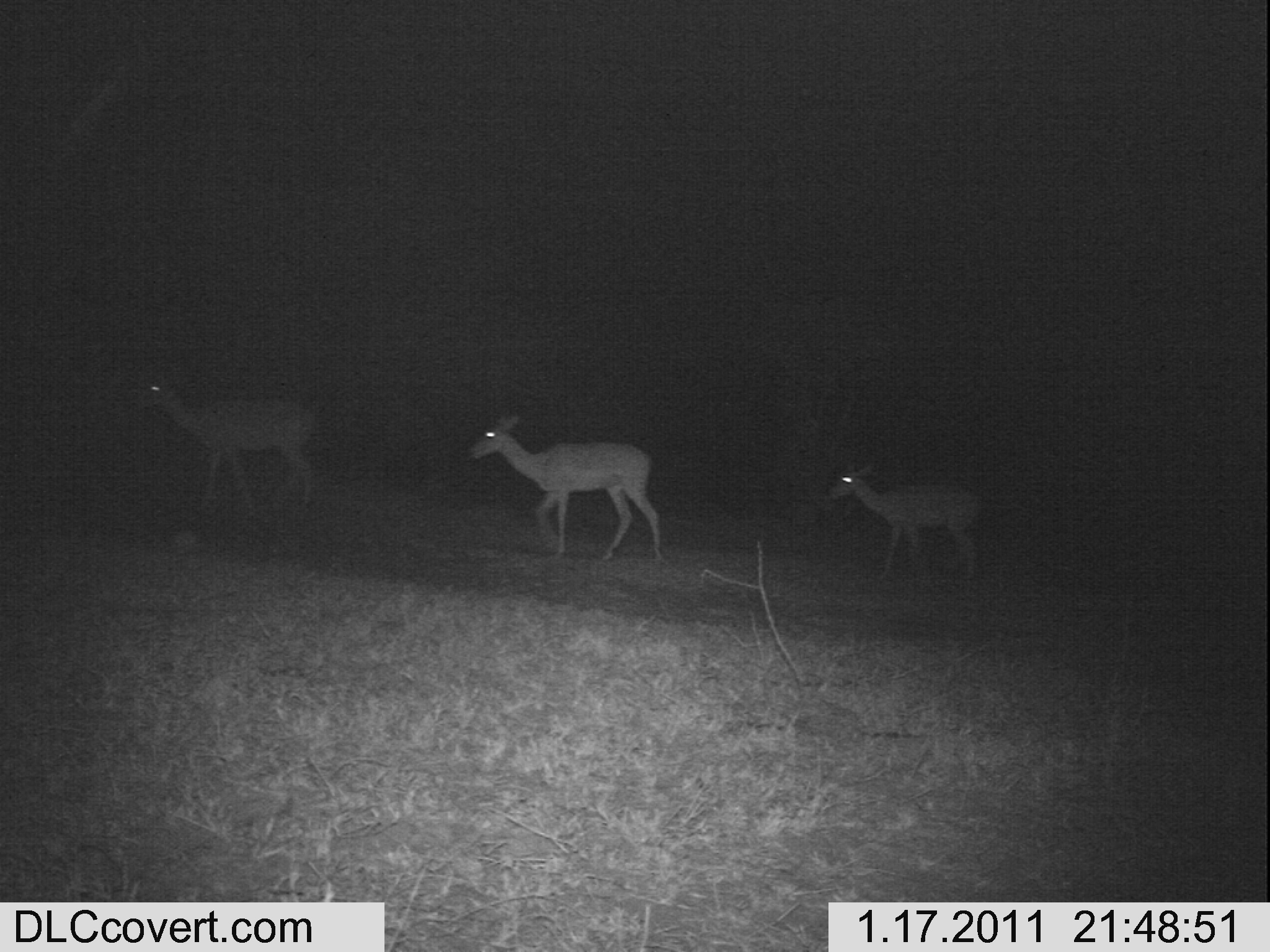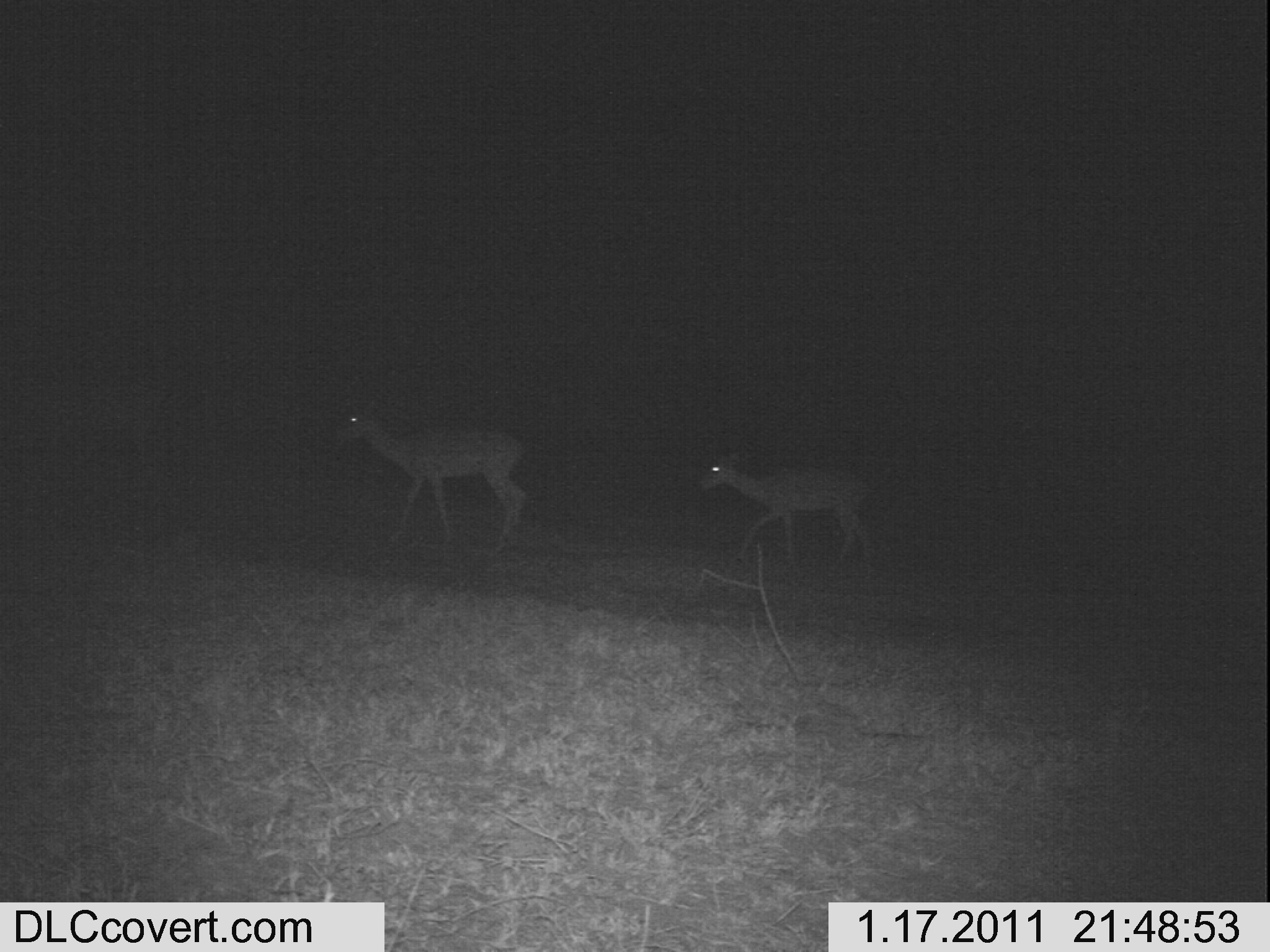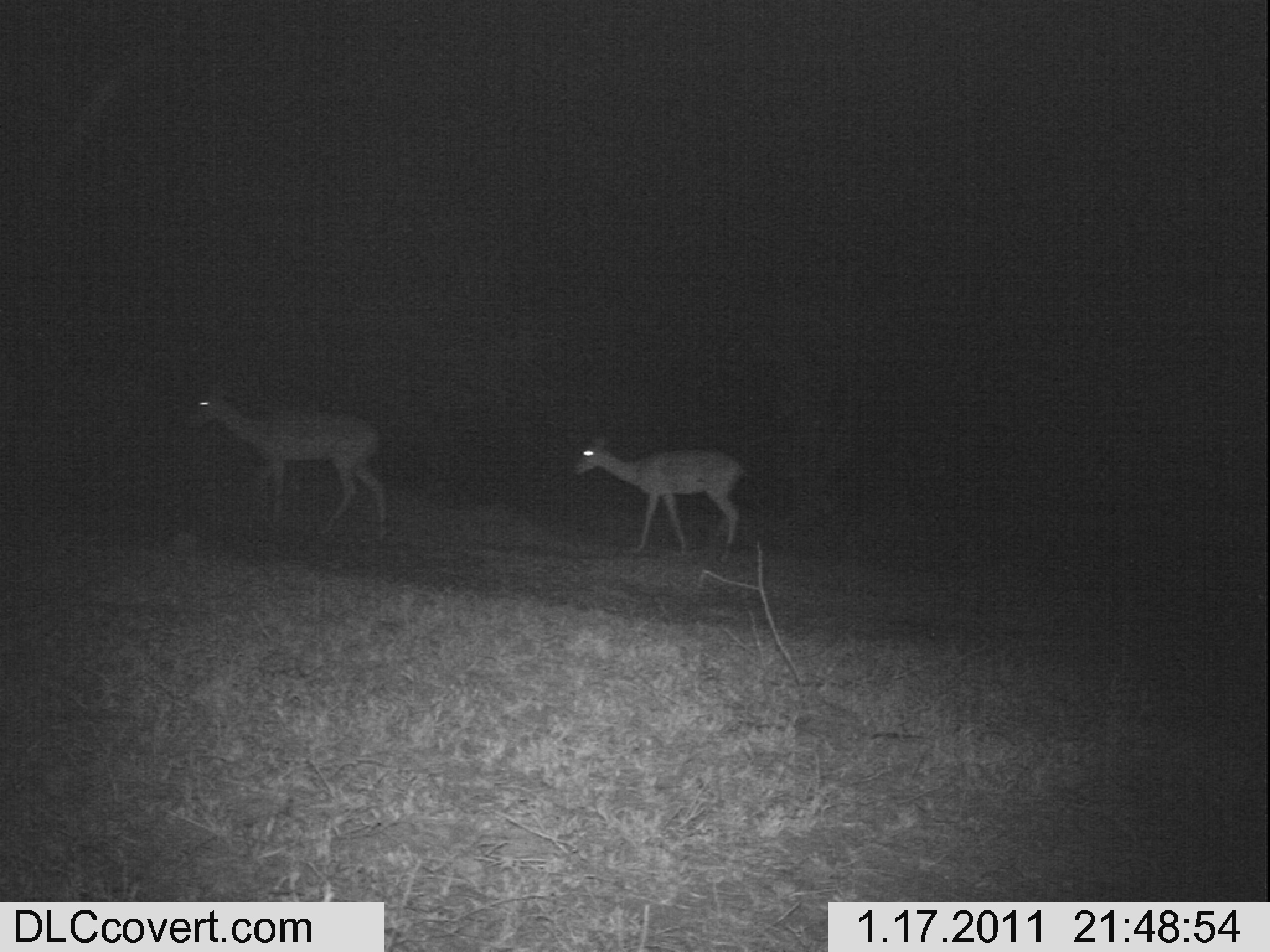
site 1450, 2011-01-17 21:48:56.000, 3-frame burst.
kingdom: Animalia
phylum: Chordata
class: Mammalia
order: Artiodactyla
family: Bovidae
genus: Aepyceros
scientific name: Aepyceros melampus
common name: impala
Aepyceros melampus (impala), count 3.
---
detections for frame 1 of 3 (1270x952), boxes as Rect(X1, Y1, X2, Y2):
aepyceros melampus: Rect(457, 405, 670, 568); Rect(127, 362, 319, 520); Rect(822, 444, 989, 598)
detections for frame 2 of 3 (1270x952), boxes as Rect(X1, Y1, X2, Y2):
aepyceros melampus: Rect(324, 396, 529, 556); Rect(693, 445, 879, 583)